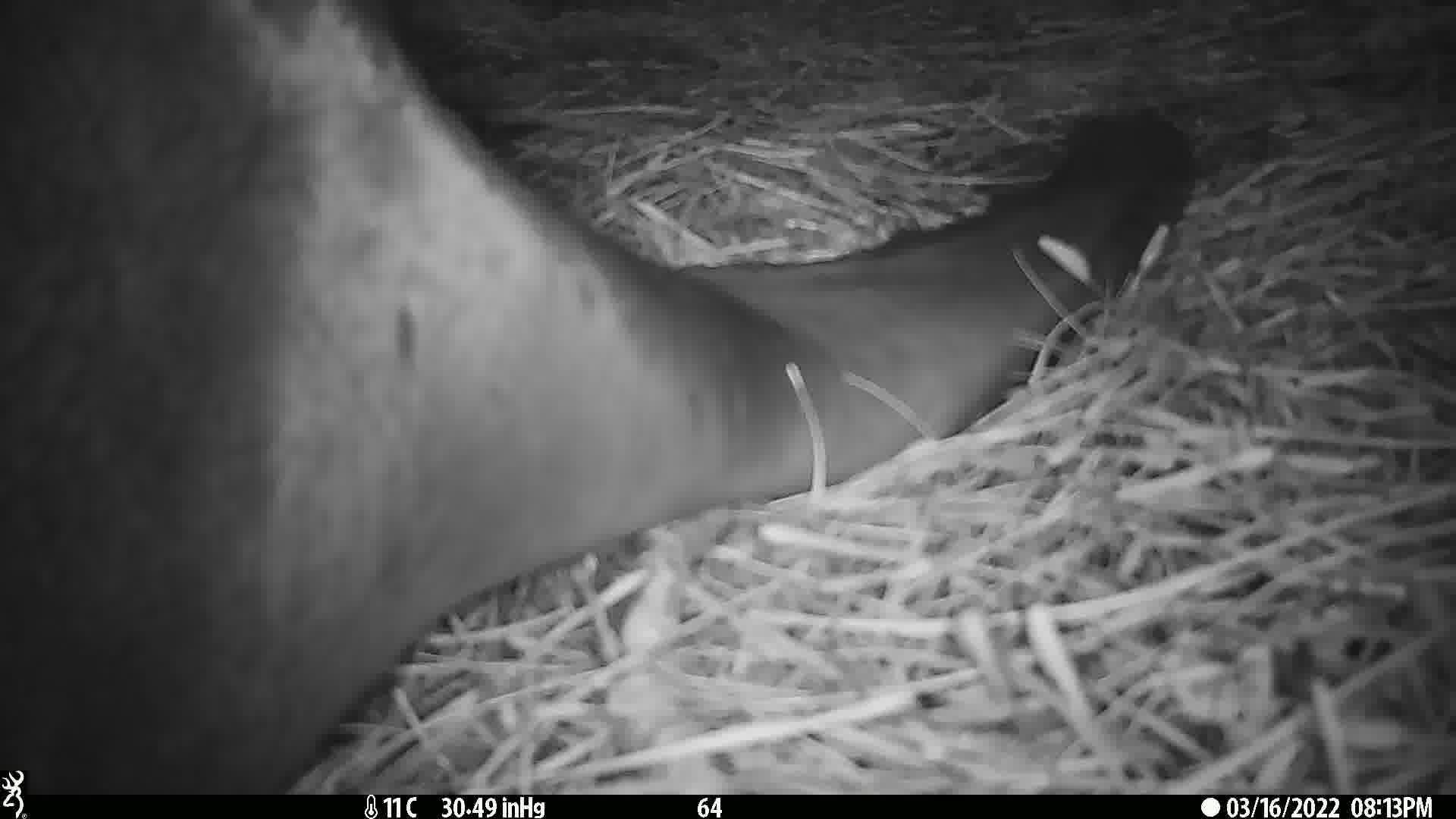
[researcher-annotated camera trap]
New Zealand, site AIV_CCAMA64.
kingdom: Animalia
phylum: Chordata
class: Mammalia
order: Carnivora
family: Otariidae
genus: Phocarctos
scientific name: Phocarctos hookeri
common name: new zealand sea lion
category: sealion